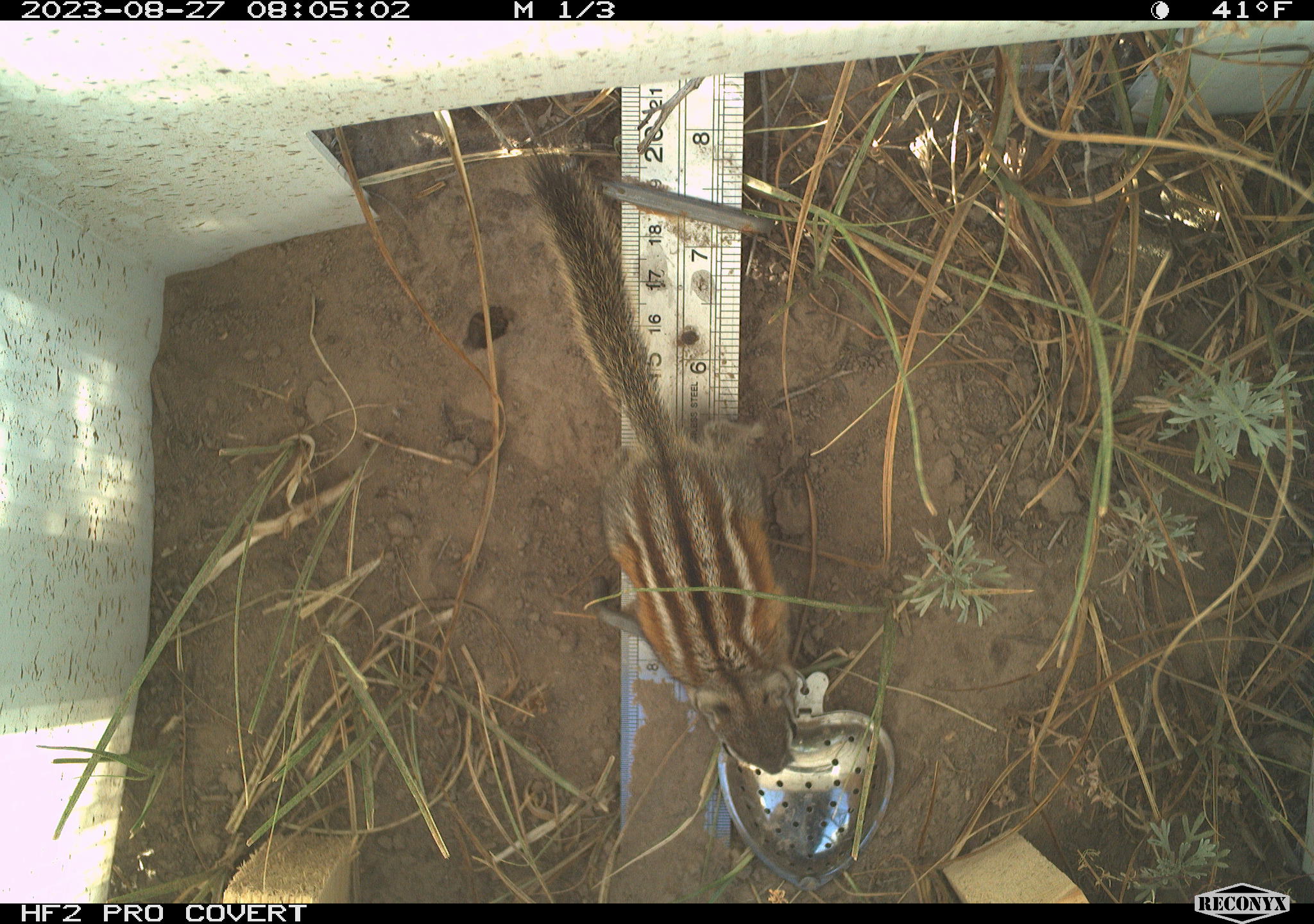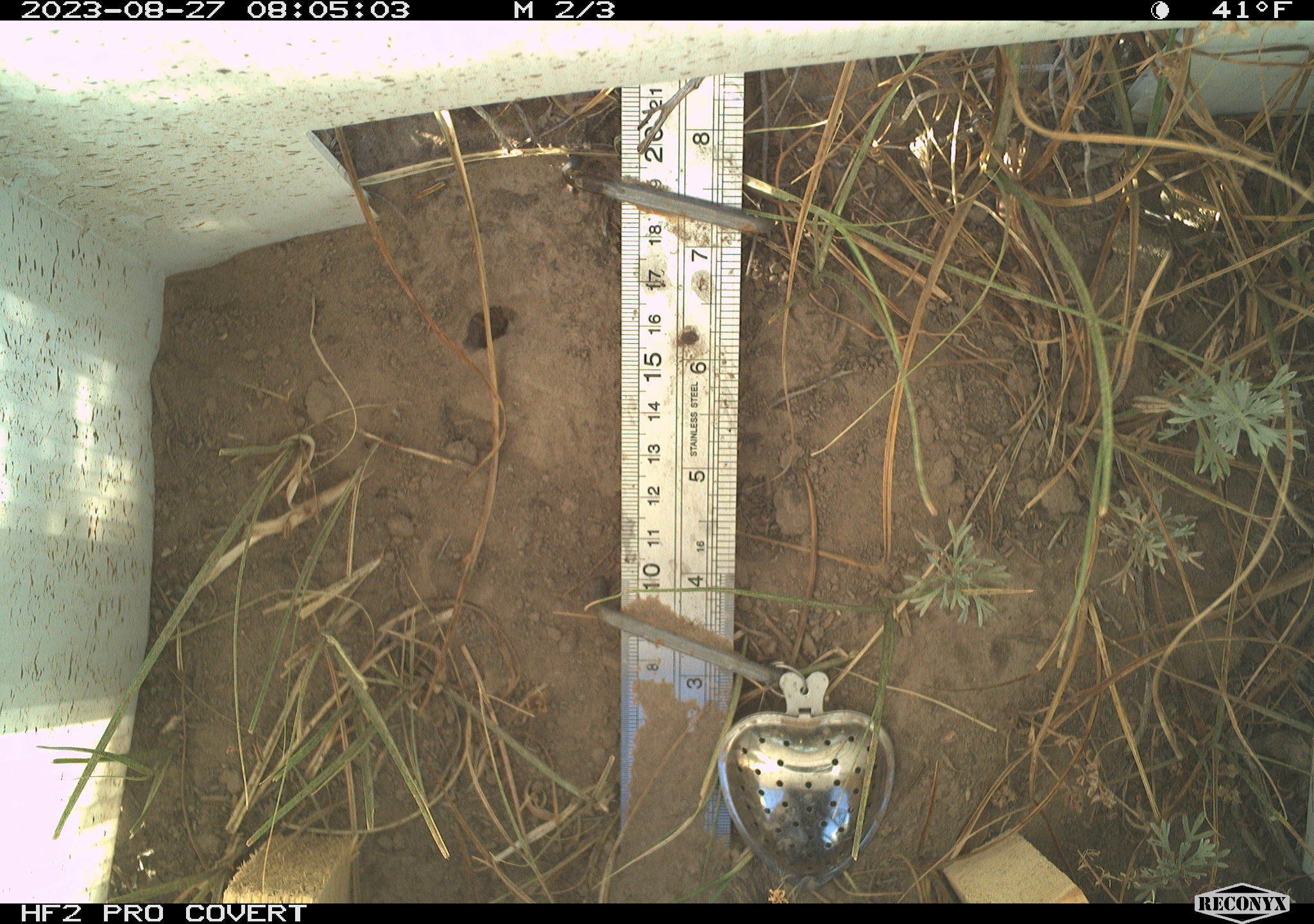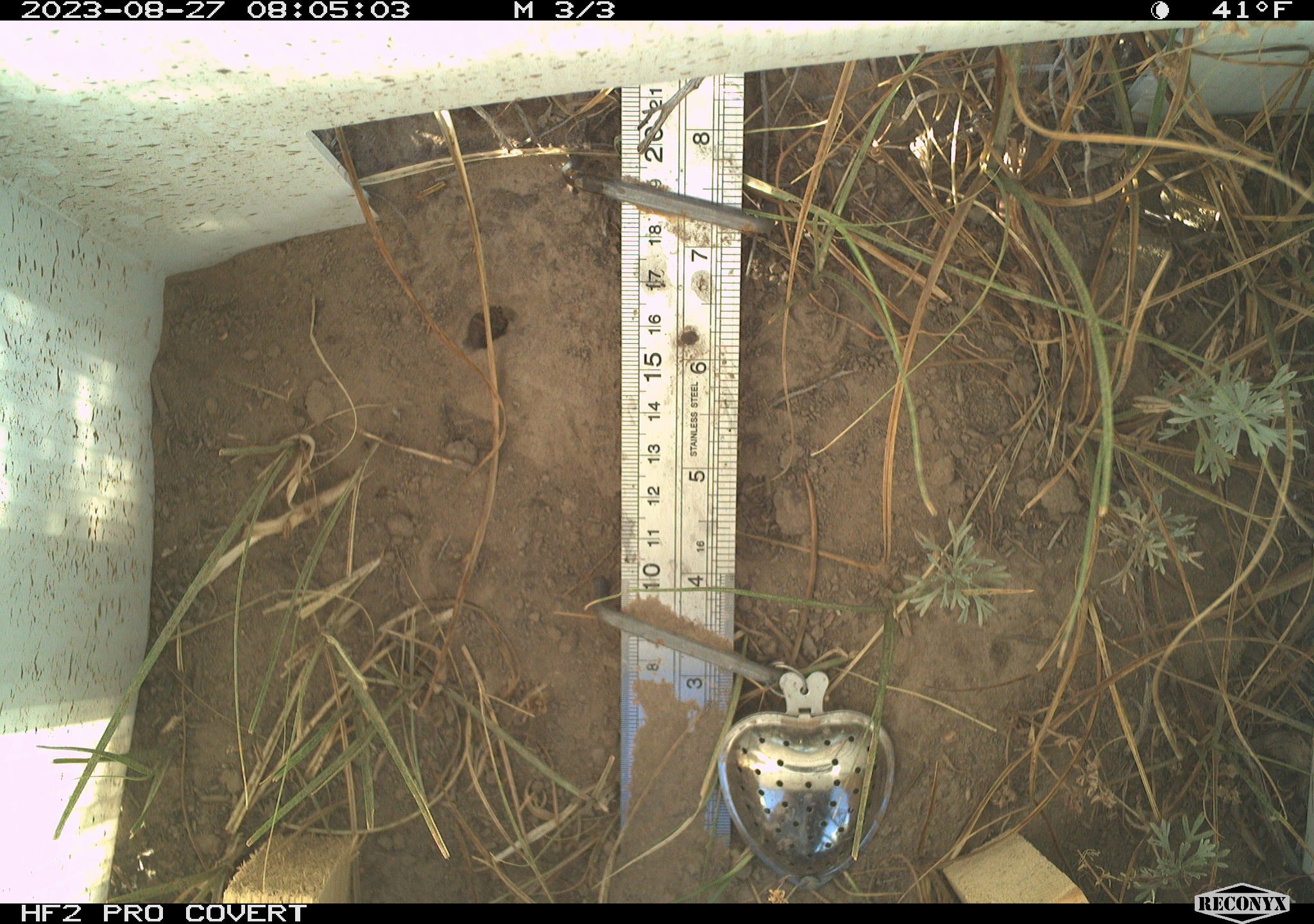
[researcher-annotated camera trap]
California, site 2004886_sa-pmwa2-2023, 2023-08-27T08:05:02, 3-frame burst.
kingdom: Animalia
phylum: Chordata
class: Mammalia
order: Rodentia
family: Sciuridae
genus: Neotamias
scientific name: Neotamias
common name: western chipmunks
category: neotamias species